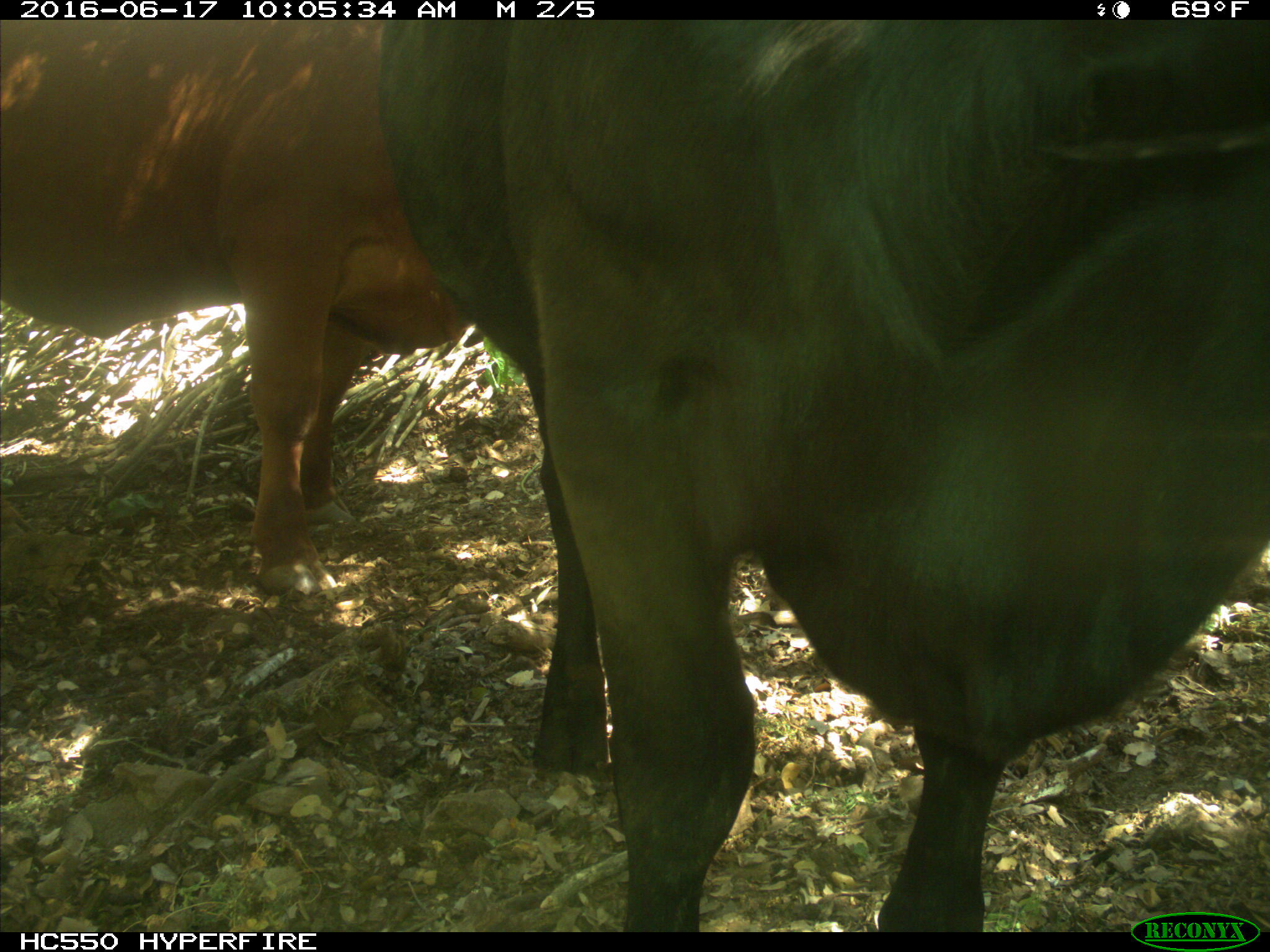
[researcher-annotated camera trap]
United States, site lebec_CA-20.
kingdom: Animalia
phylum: Chordata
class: Mammalia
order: Artiodactyla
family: Bovidae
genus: Bos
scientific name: Bos taurus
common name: domestic cow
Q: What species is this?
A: Bos taurus (domestic cow).